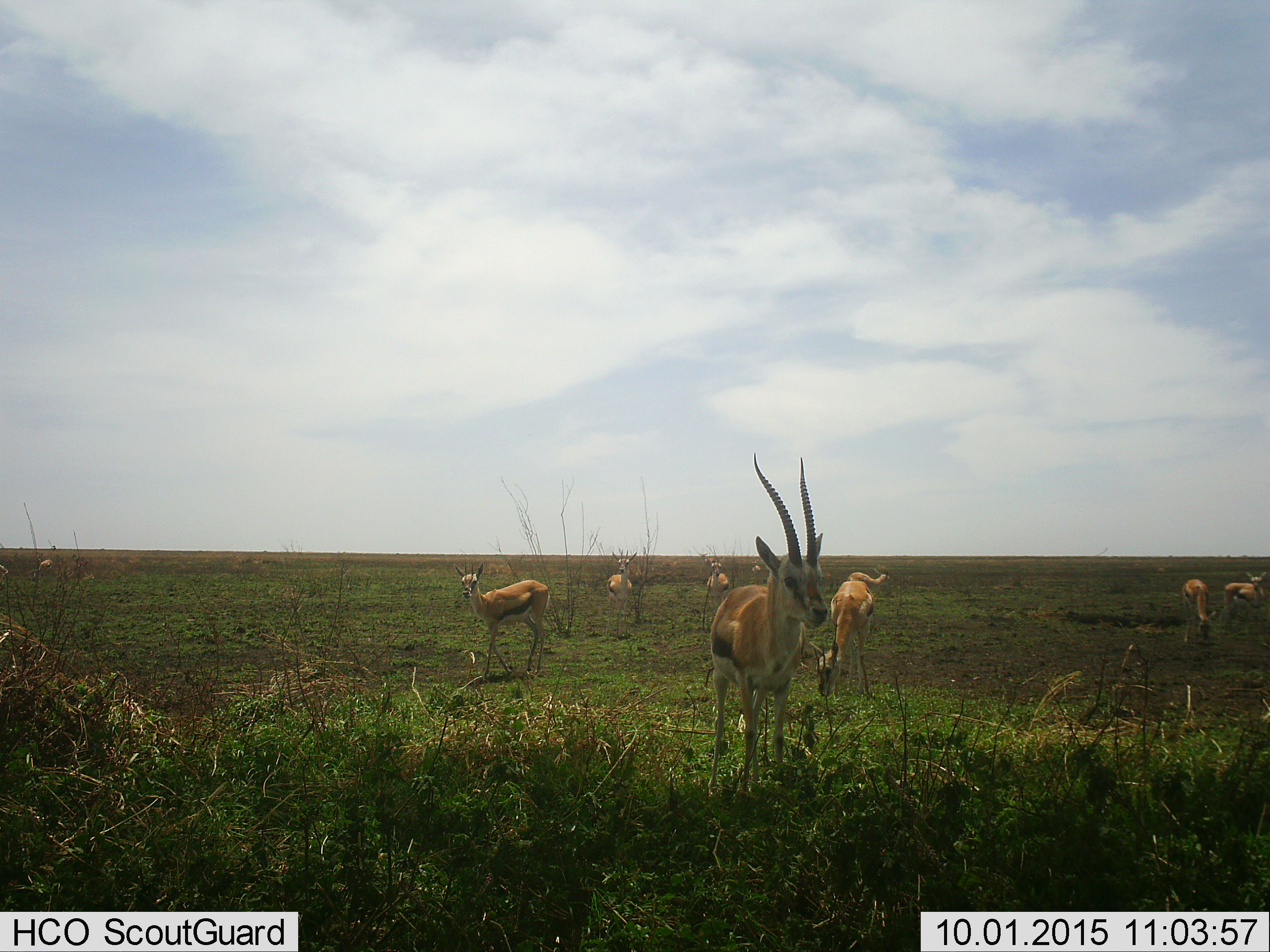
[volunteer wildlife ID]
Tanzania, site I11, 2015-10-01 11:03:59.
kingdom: Animalia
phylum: Chordata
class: Mammalia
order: Artiodactyla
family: Bovidae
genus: Eudorcas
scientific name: Eudorcas thomsonii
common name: thomson's gazelle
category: gazellethomsons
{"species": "gazellethomsons (thomson's gazelle) (Eudorcas thomsonii)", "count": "7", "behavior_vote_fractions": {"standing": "100%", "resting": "0%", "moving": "33%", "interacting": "0%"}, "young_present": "0%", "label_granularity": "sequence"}